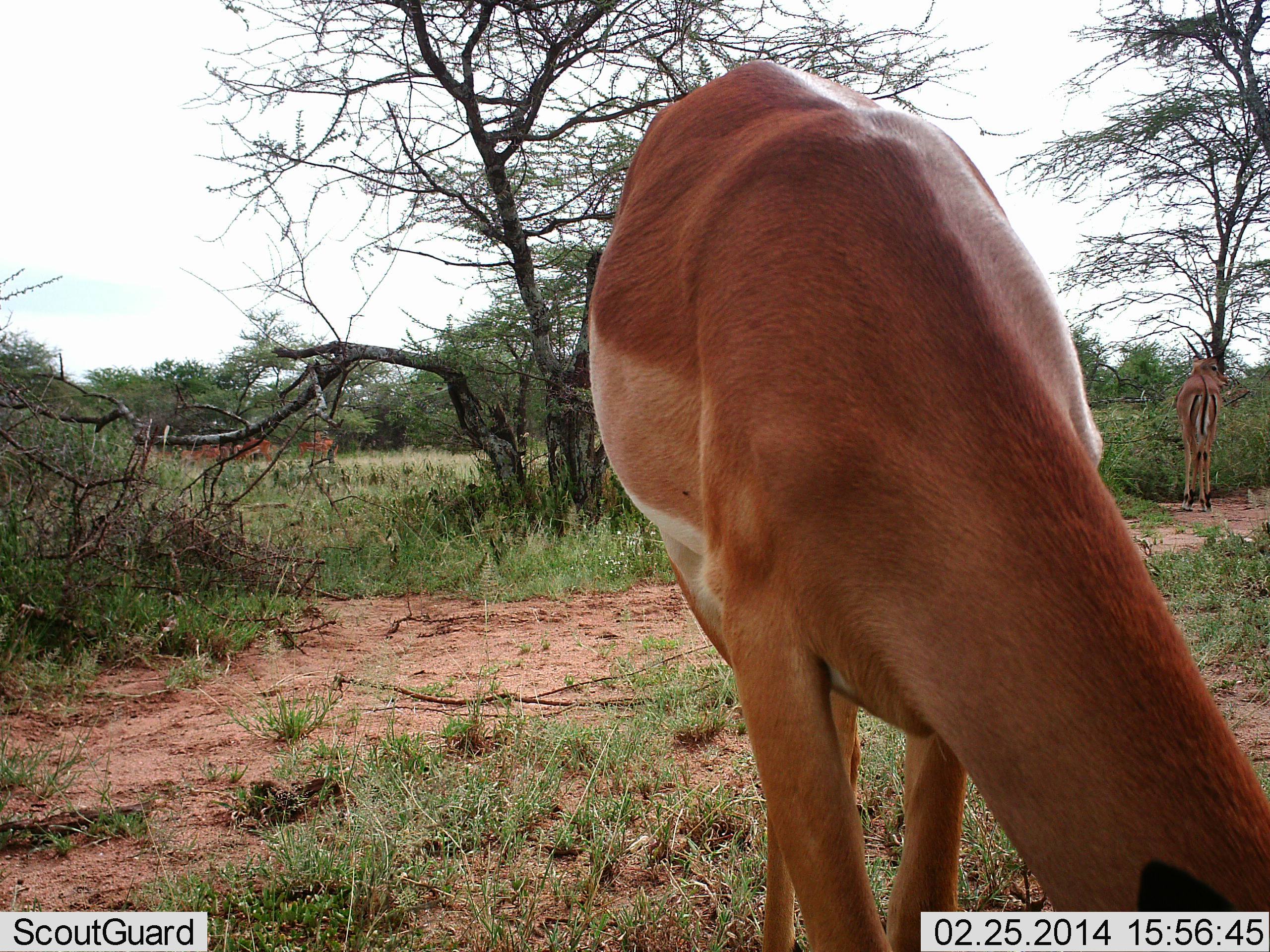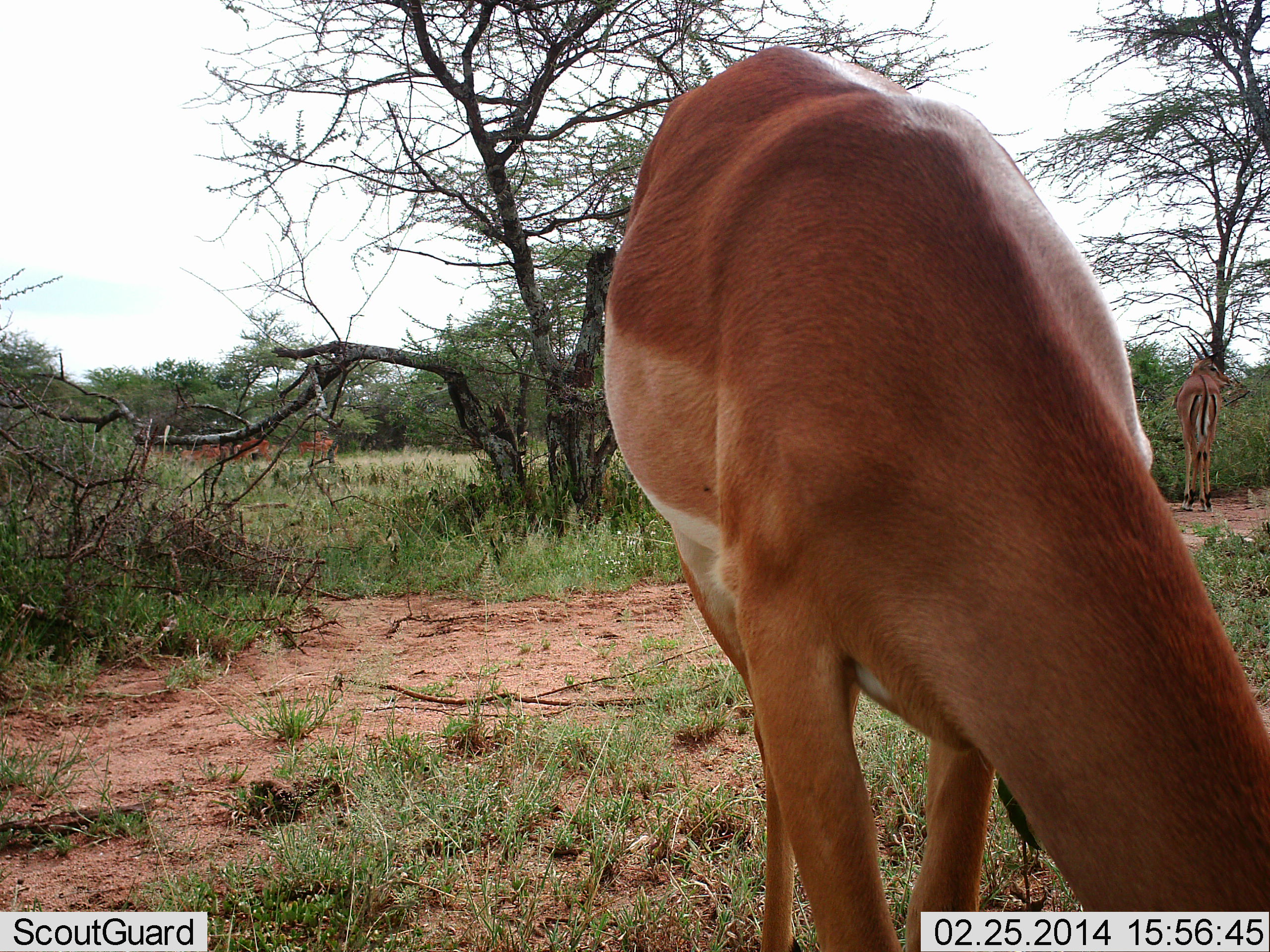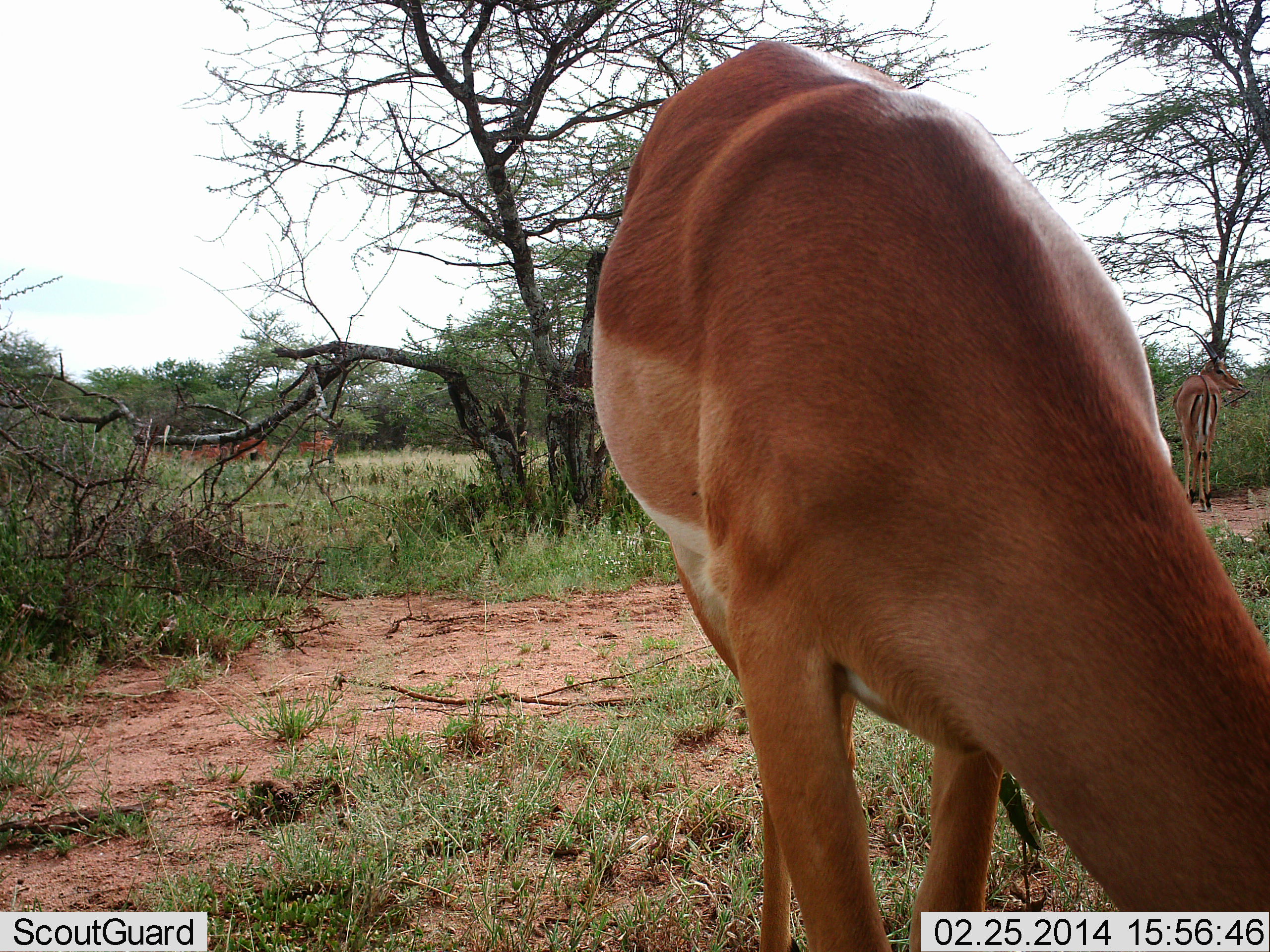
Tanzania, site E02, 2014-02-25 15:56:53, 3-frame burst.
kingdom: Animalia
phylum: Chordata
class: Mammalia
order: Artiodactyla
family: Bovidae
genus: Aepyceros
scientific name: Aepyceros melampus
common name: impala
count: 5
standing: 40%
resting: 0%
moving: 10%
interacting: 0%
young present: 0%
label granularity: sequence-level